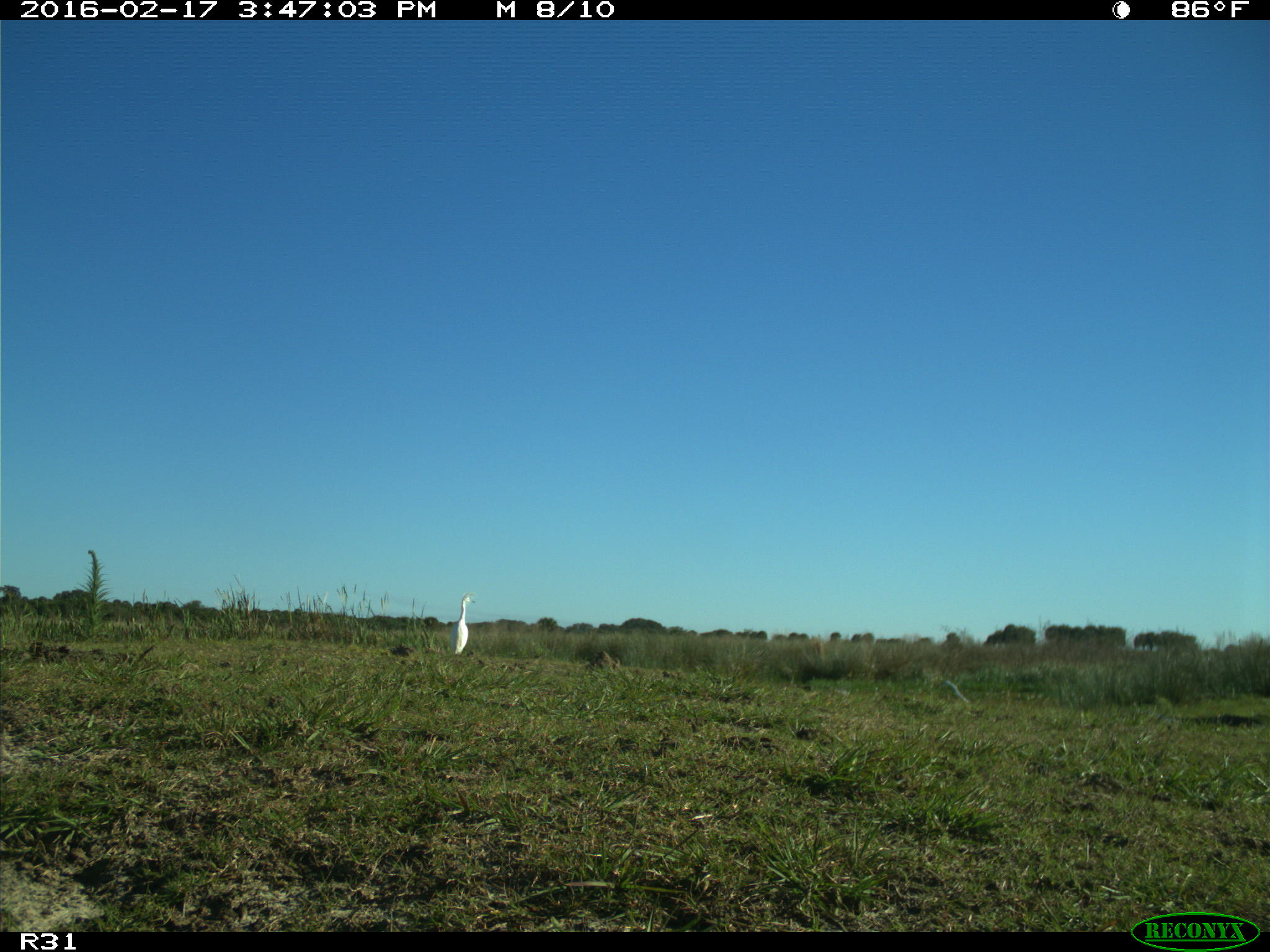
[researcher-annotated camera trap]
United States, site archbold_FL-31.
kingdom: Animalia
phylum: Chordata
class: Aves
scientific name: Aves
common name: birds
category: unidentified bird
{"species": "unidentified bird (birds) (Aves)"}